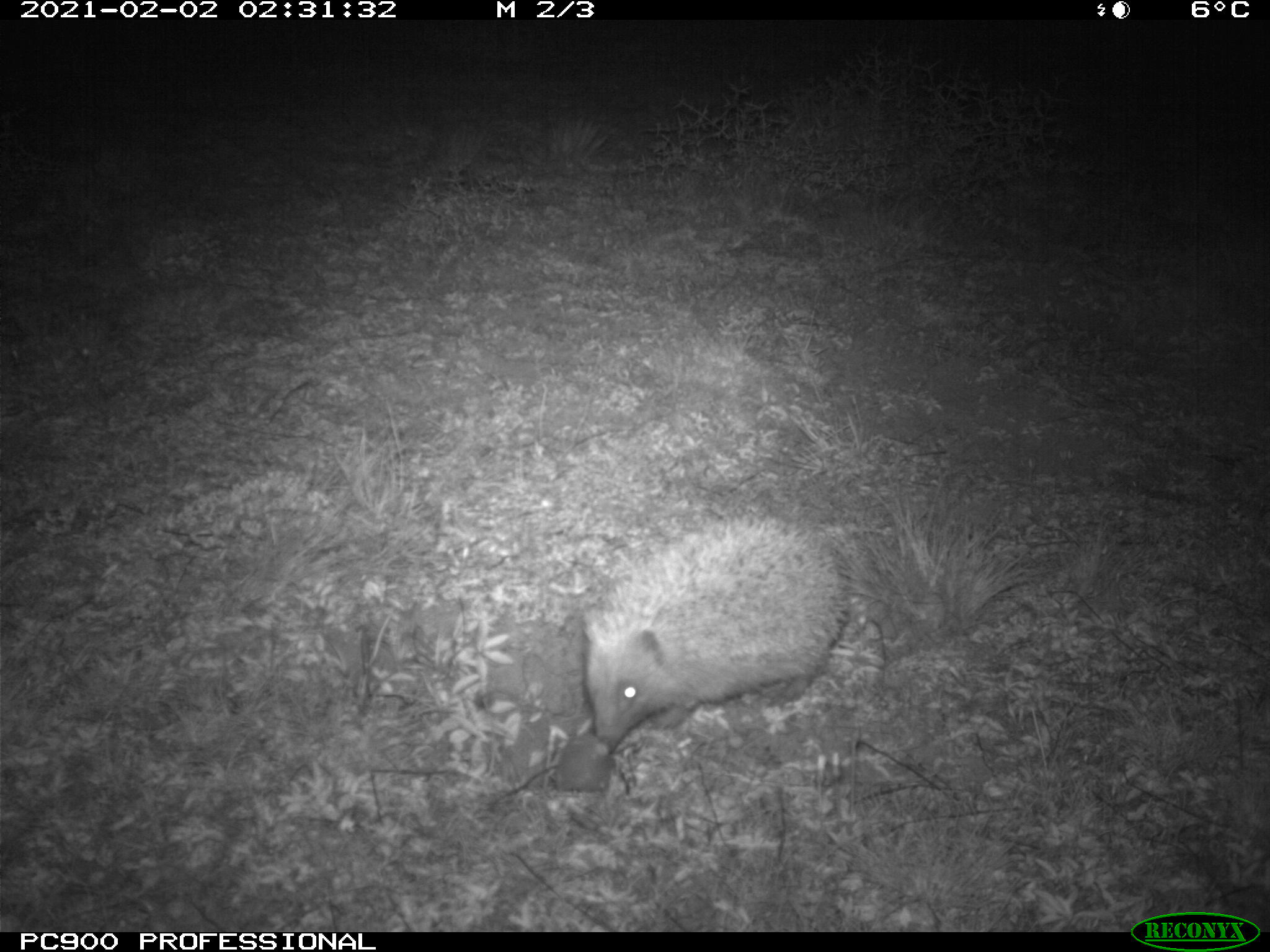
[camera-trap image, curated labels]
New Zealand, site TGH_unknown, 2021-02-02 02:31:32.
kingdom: Animalia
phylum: Chordata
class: Mammalia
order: Eulipotyphla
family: Erinaceidae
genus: Erinaceus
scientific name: Erinaceus europaeus europaeus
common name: european hedgehog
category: hedgehog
Hedgehog (european hedgehog) (Erinaceus europaeus europaeus).